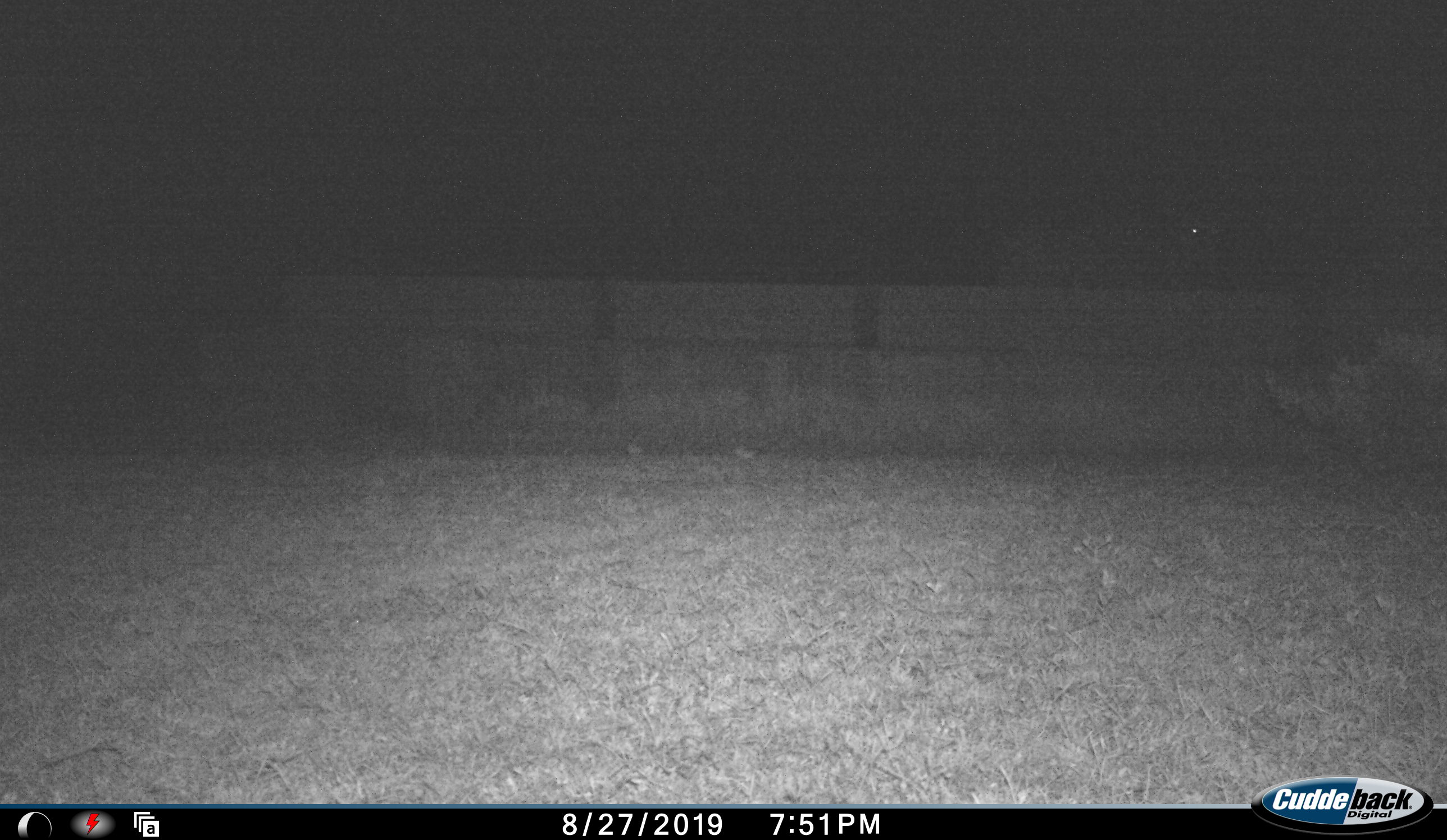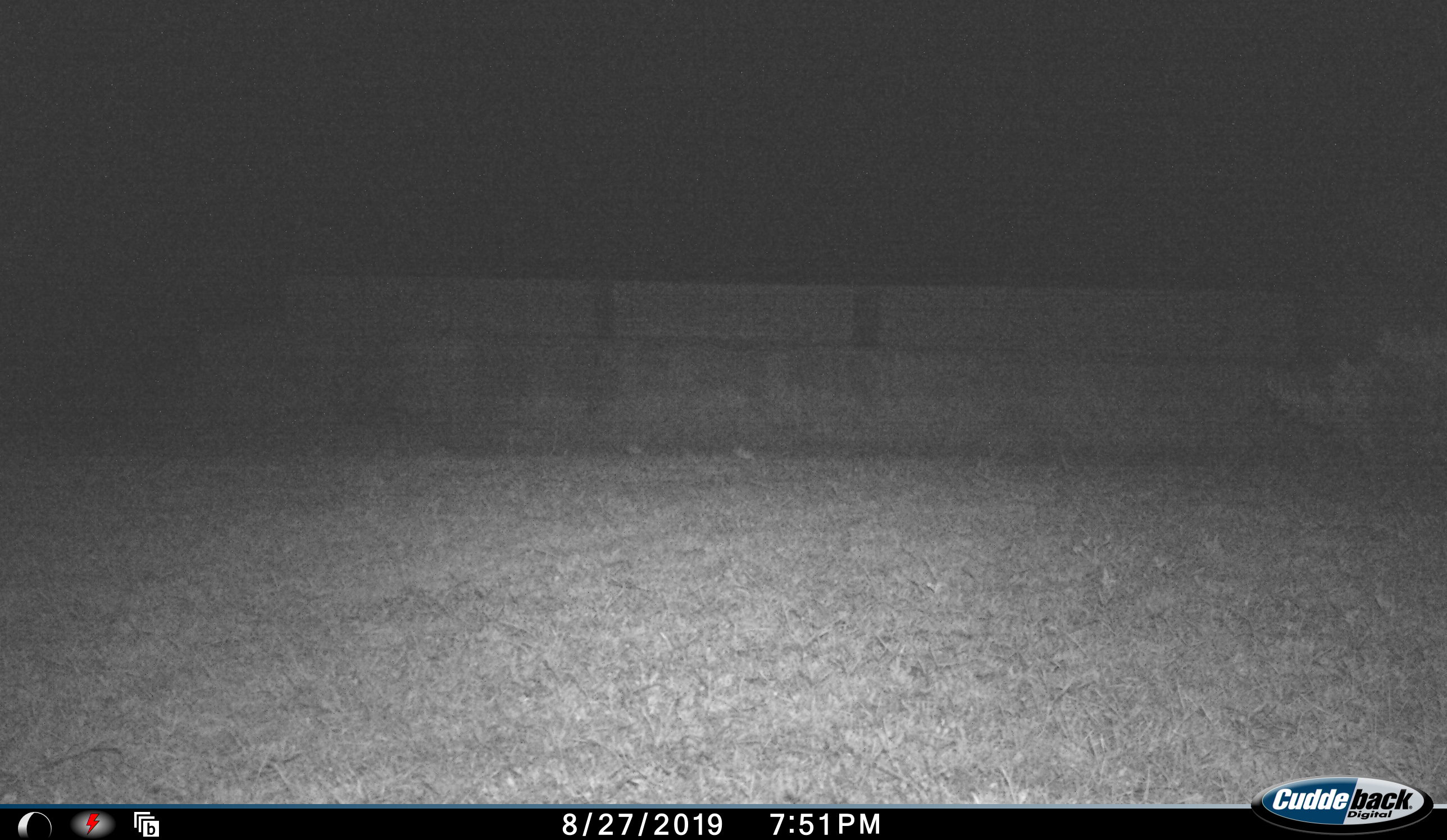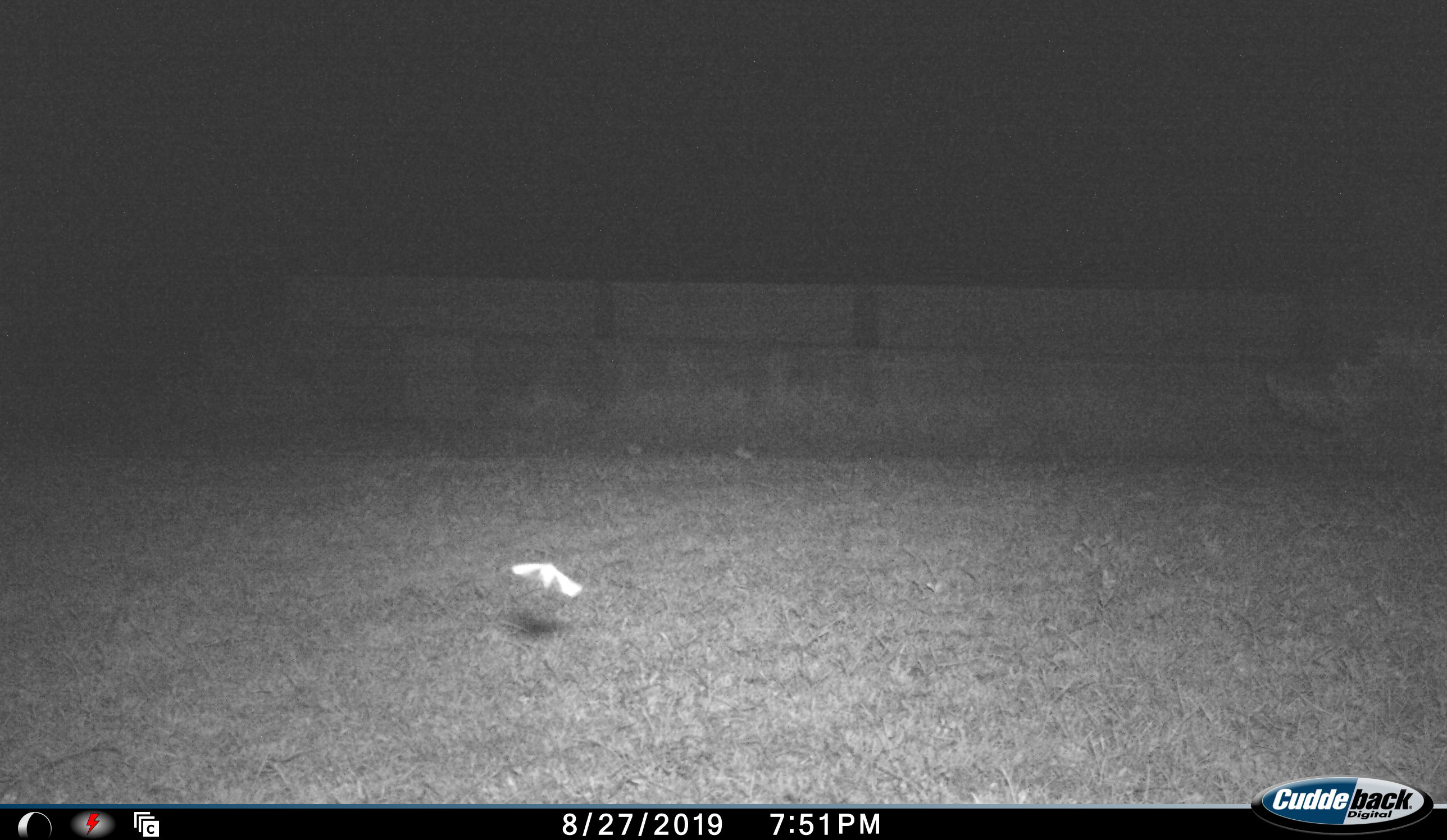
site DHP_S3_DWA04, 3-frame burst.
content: unidentified animal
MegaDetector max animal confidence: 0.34